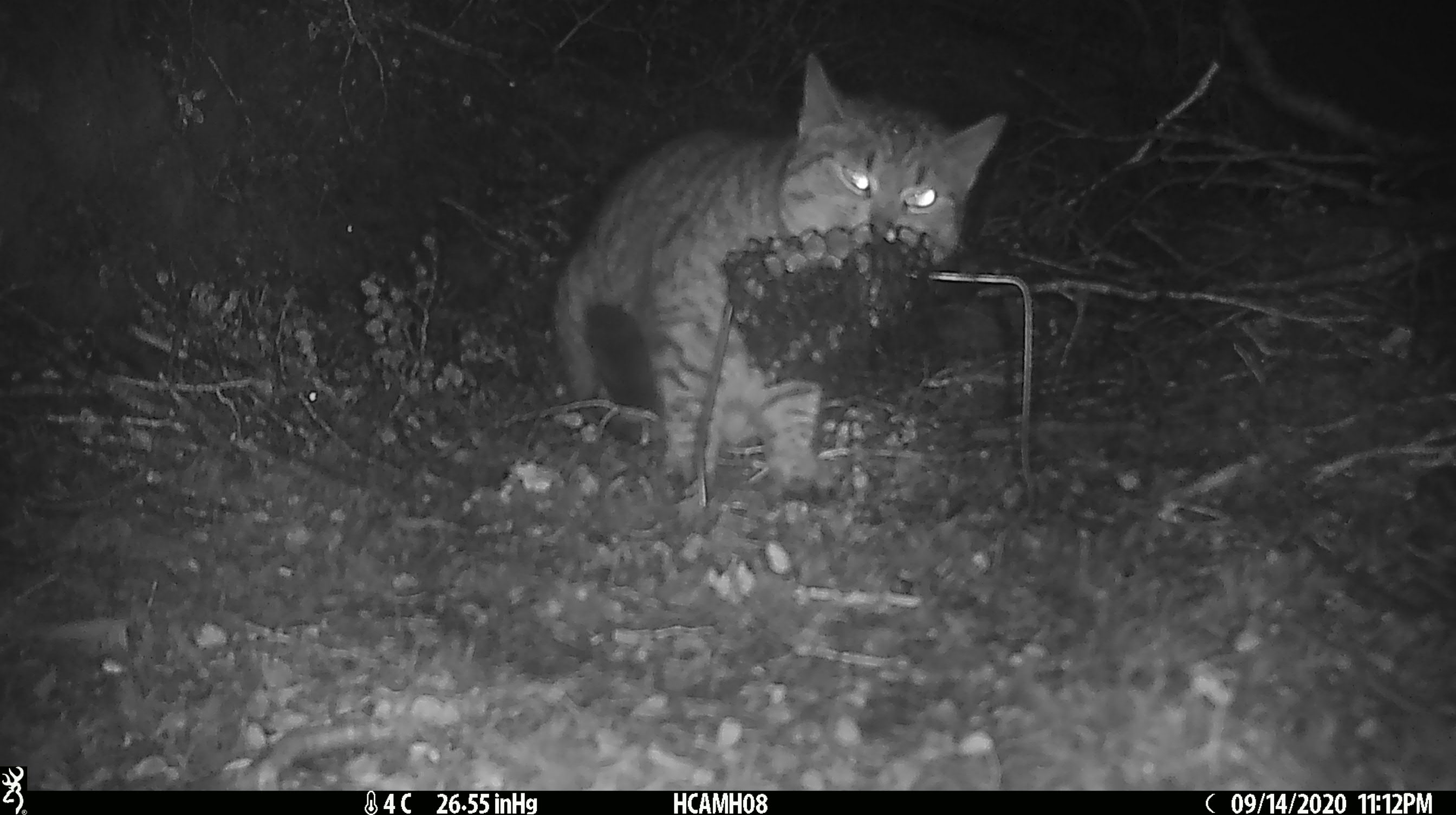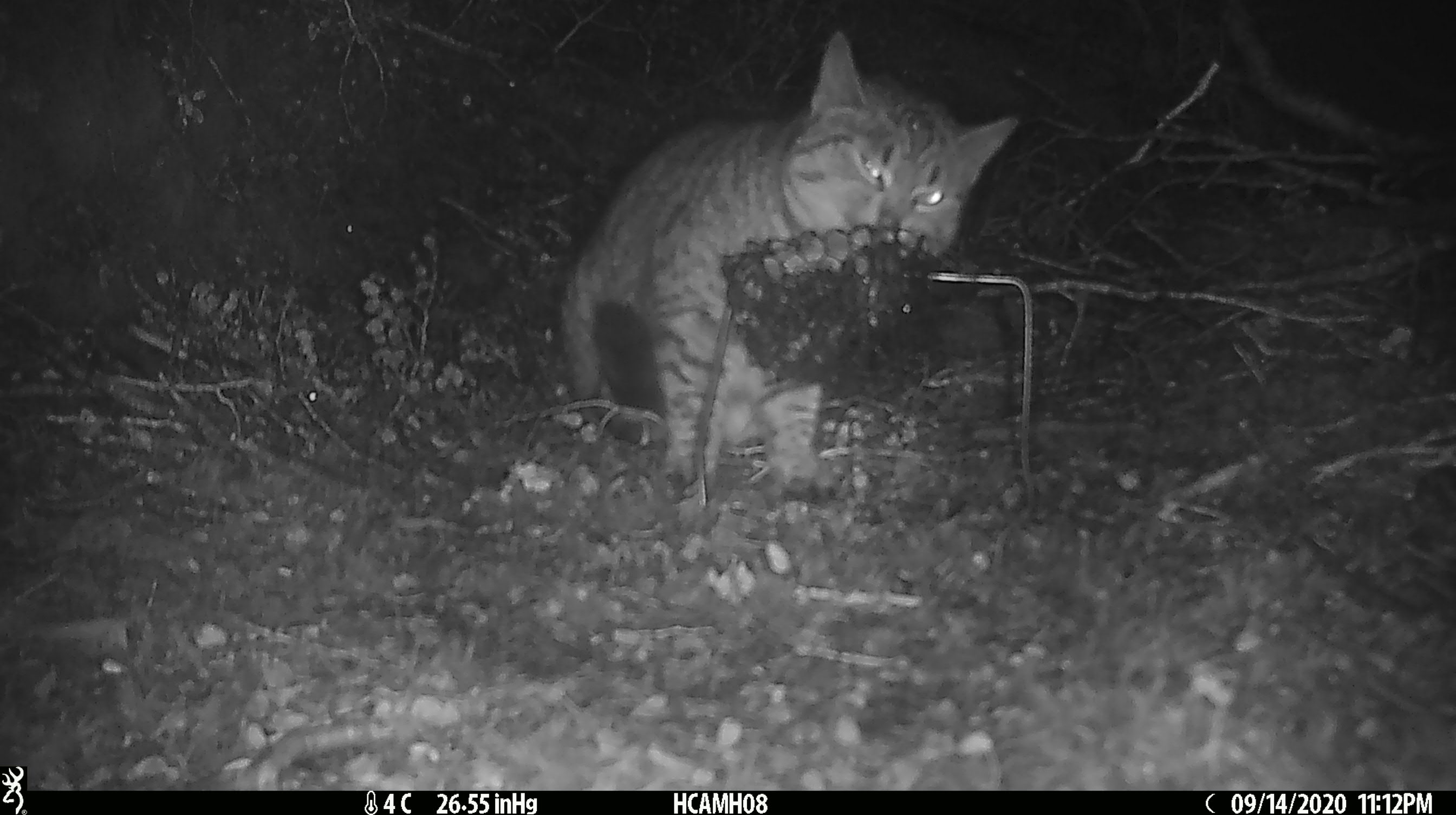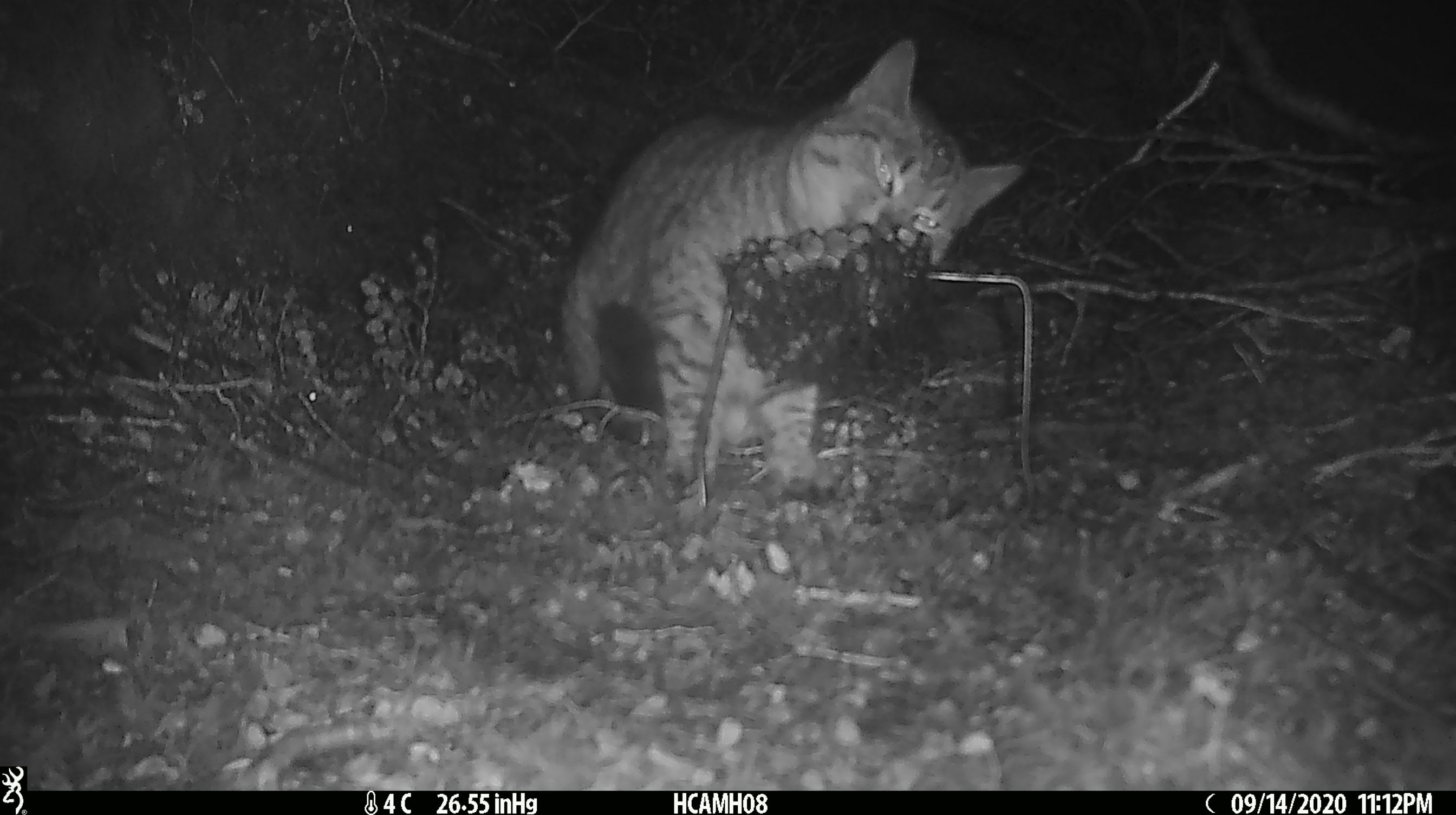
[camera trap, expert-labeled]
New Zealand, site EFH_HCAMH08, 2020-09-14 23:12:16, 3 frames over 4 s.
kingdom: Animalia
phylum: Chordata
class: Mammalia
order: Carnivora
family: Felidae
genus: Felis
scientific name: Felis catus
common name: domestic cat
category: cat